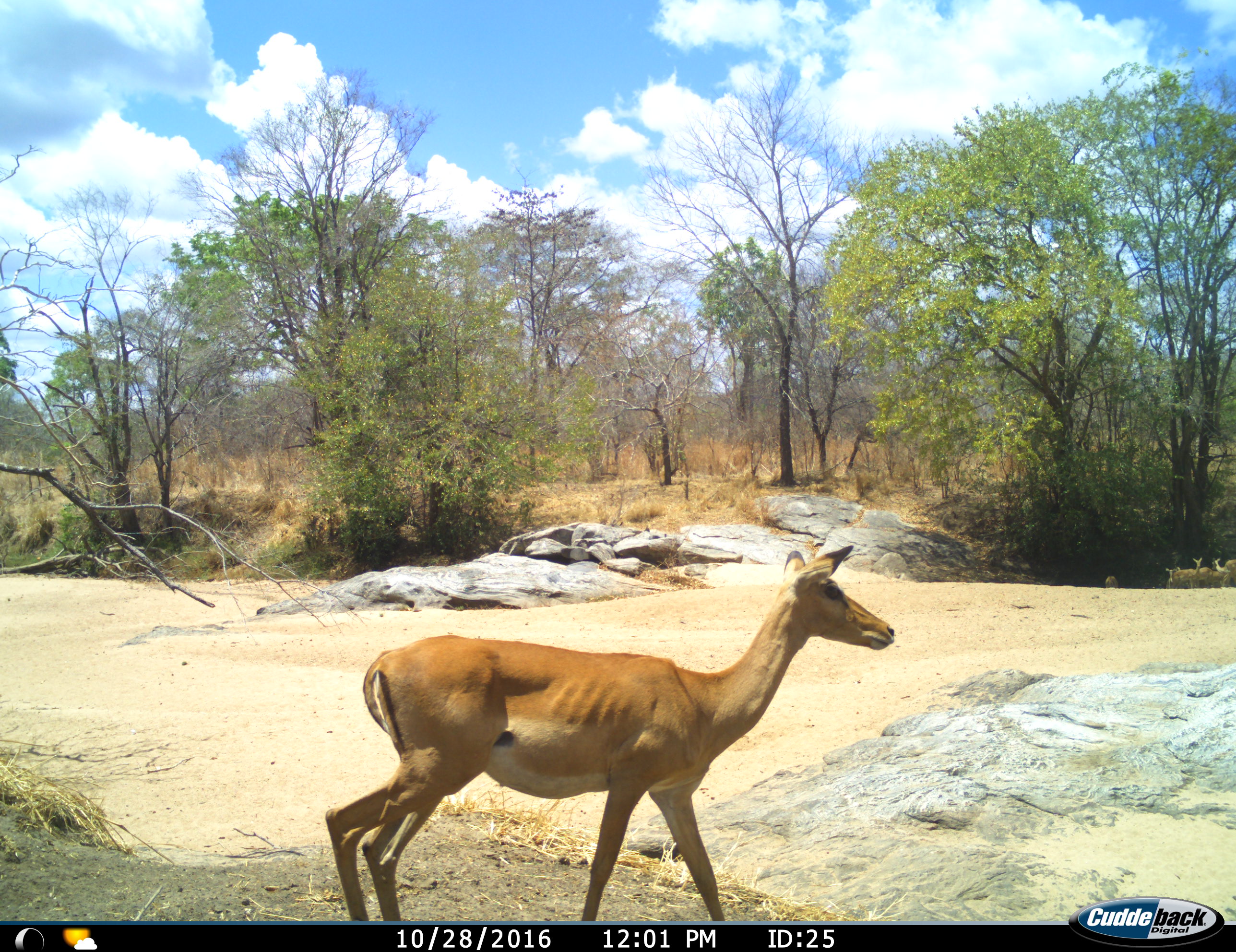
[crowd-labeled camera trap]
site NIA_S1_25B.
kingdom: Animalia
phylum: Chordata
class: Mammalia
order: Artiodactyla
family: Bovidae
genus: Aepyceros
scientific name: Aepyceros melampus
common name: impala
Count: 1.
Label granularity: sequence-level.